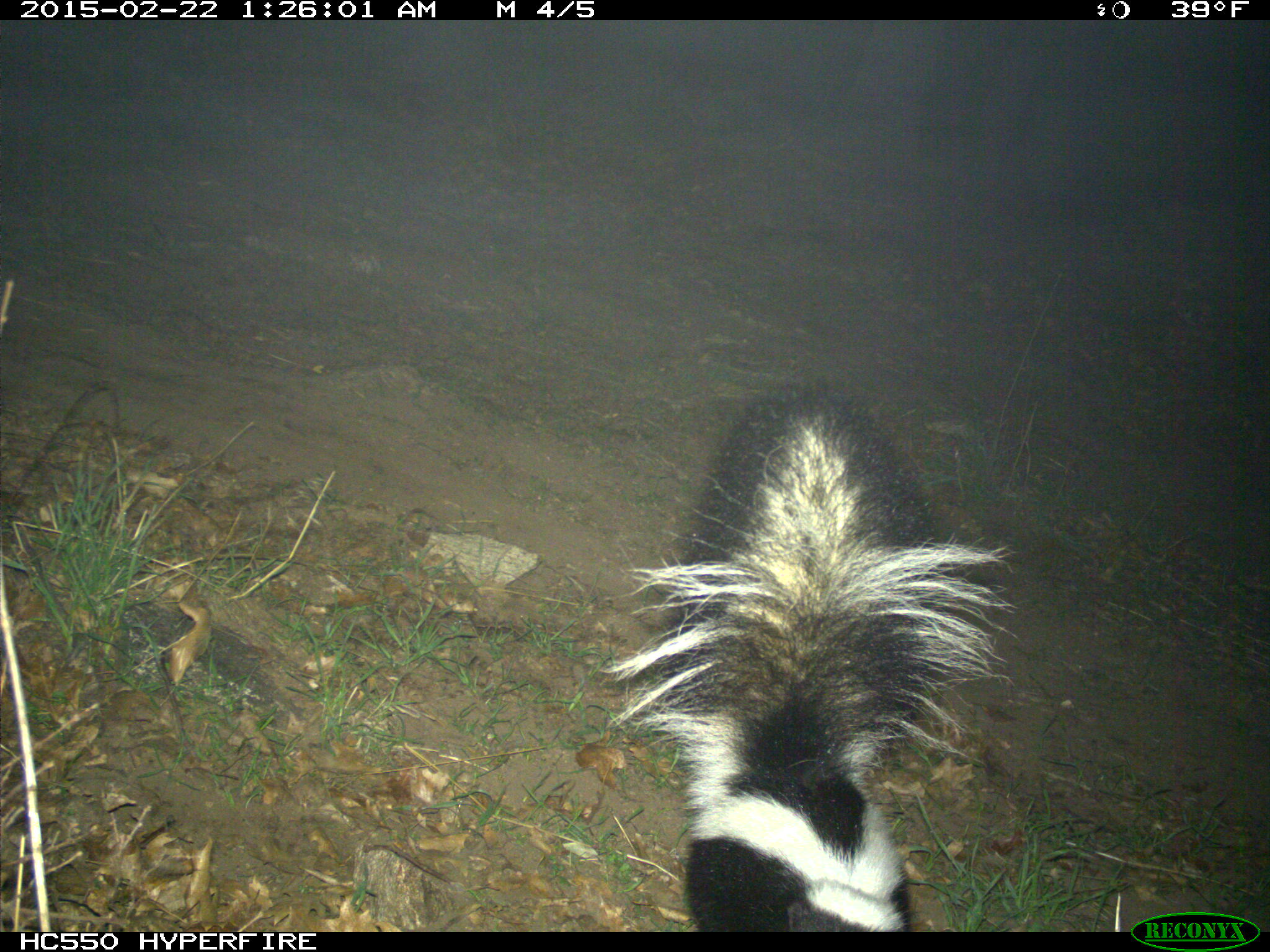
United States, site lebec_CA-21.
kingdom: Animalia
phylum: Chordata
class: Mammalia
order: Carnivora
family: Mephitidae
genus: Mephitis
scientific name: Mephitis mephitis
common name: striped skunk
Mephitis mephitis (striped skunk).